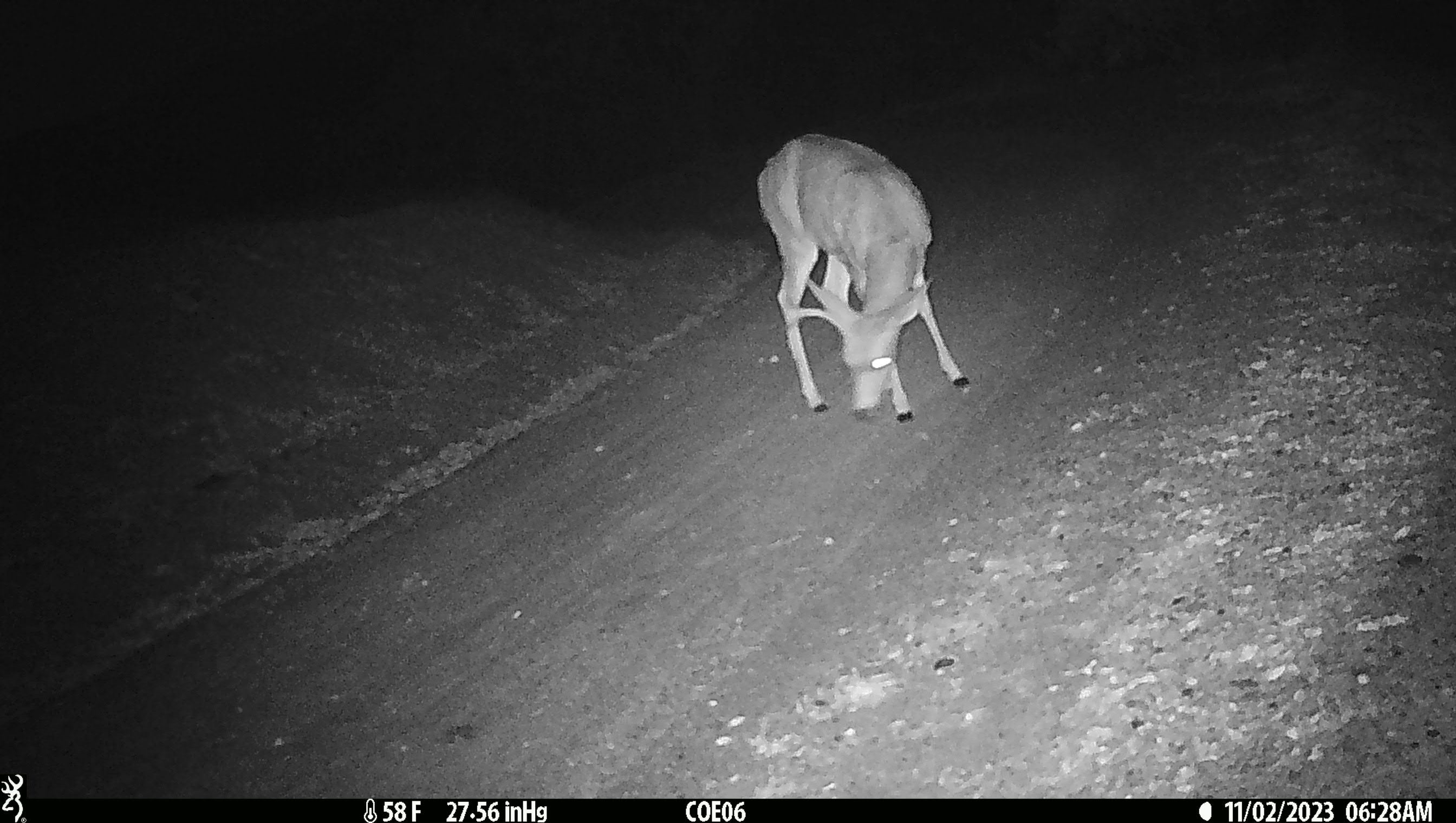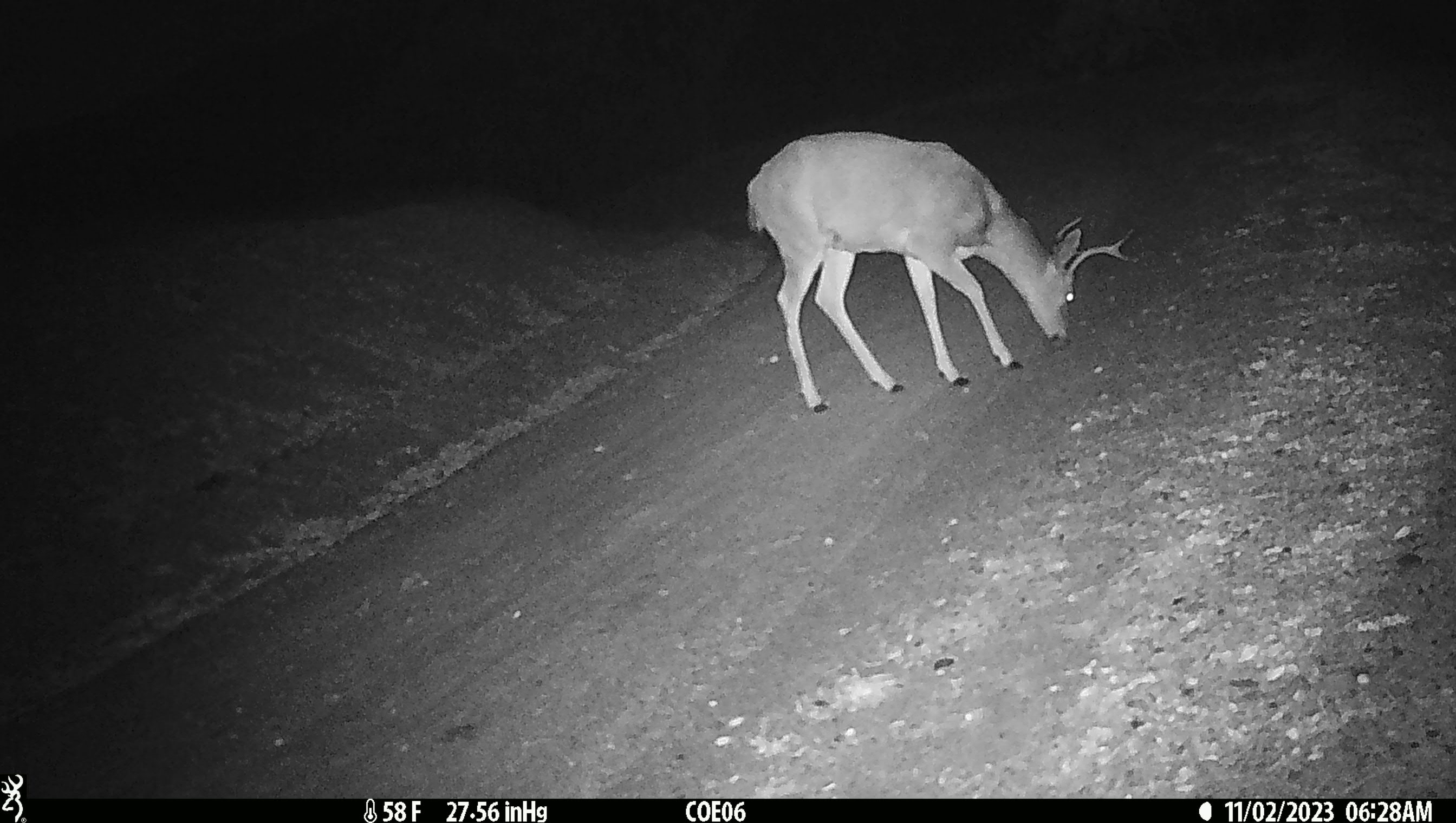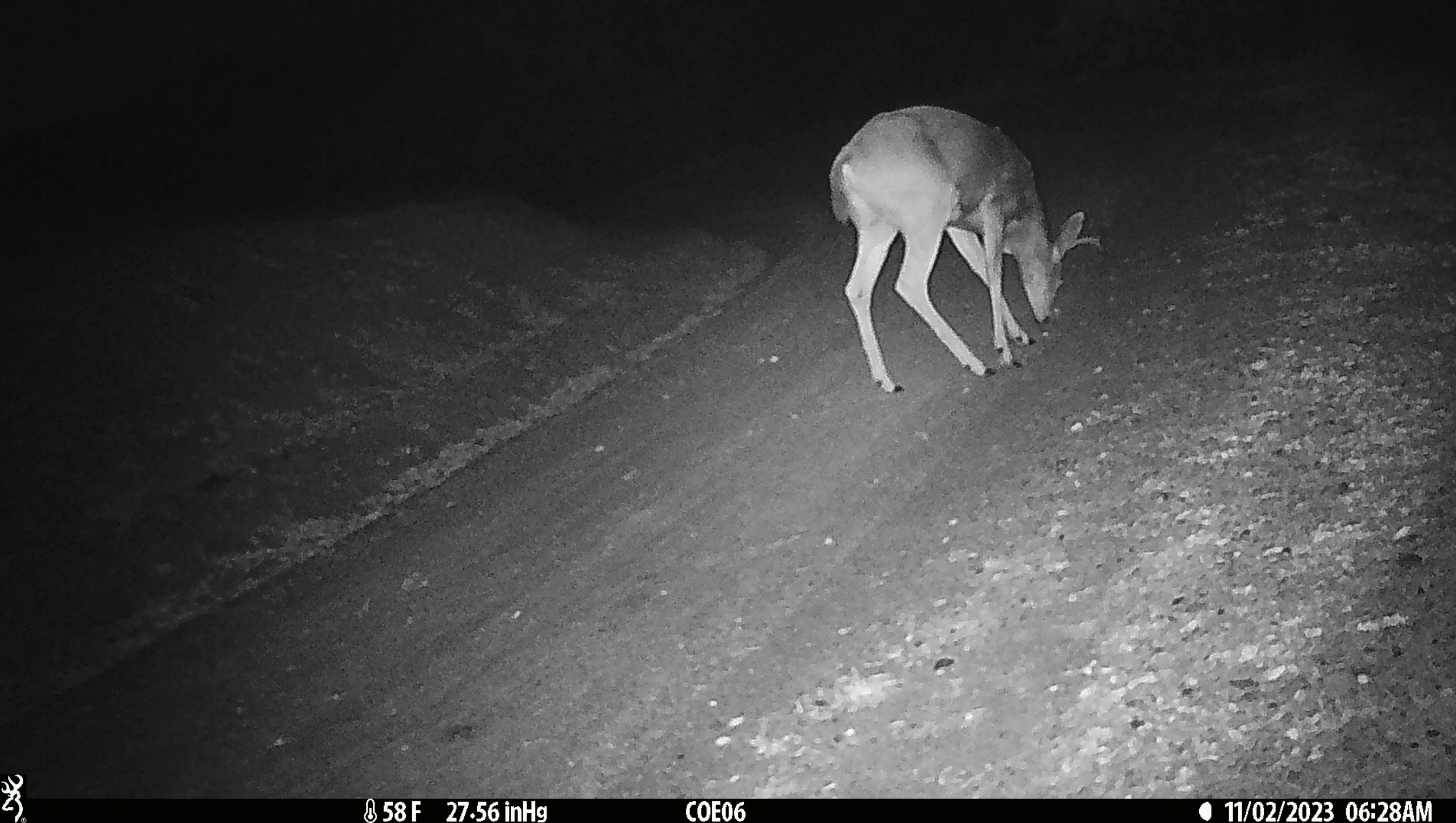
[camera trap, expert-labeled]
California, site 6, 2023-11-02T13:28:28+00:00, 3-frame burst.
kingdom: Animalia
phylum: Chordata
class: Mammalia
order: Artiodactyla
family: Cervidae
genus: Odocoileus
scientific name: Odocoileus hemionus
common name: mule deer